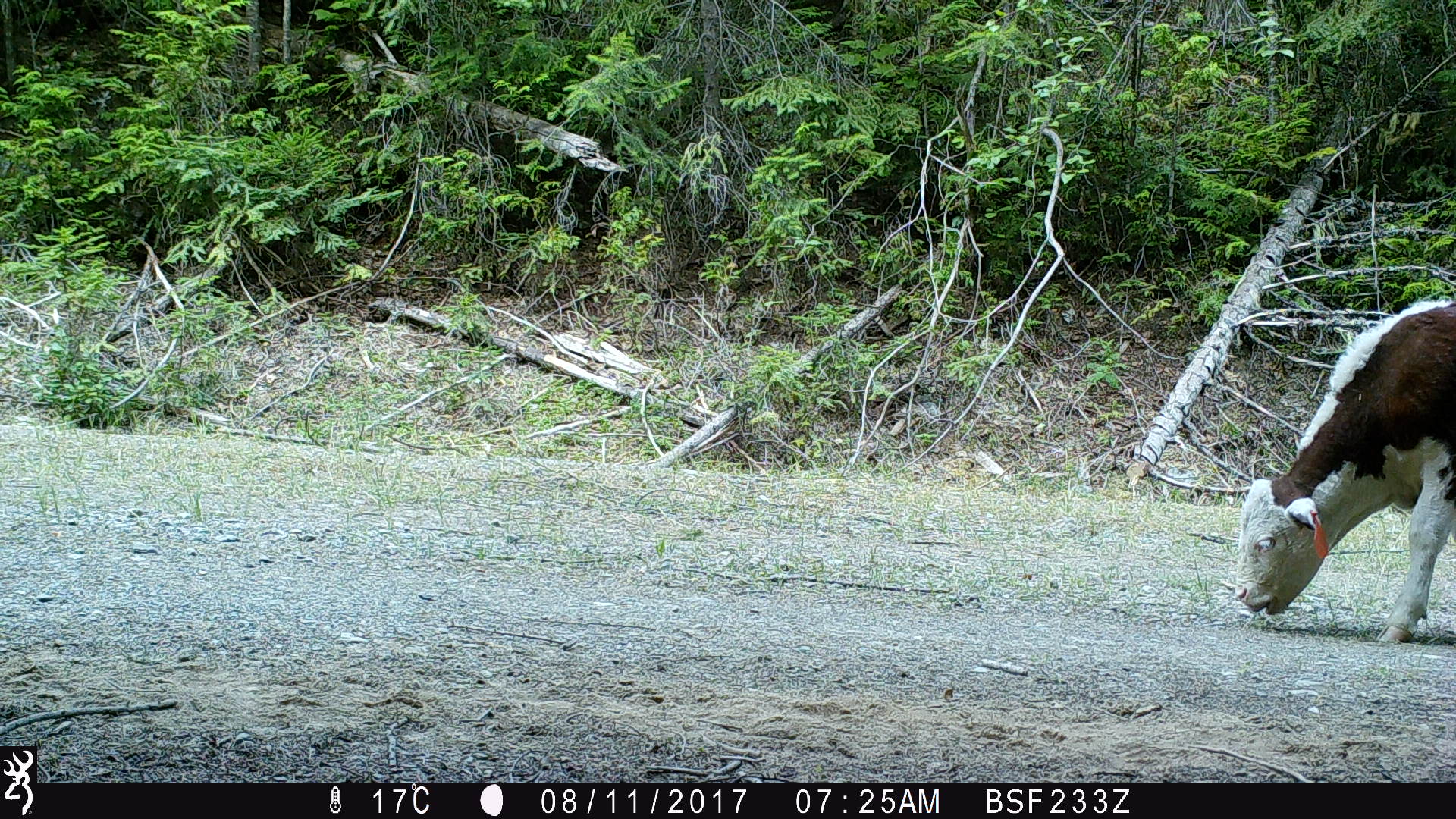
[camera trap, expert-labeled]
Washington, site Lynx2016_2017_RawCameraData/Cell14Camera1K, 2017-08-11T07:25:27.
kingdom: Animalia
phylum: Chordata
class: Mammalia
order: Artiodactyla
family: Bovidae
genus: Bos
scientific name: Bos taurus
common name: domestic cattle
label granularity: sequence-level